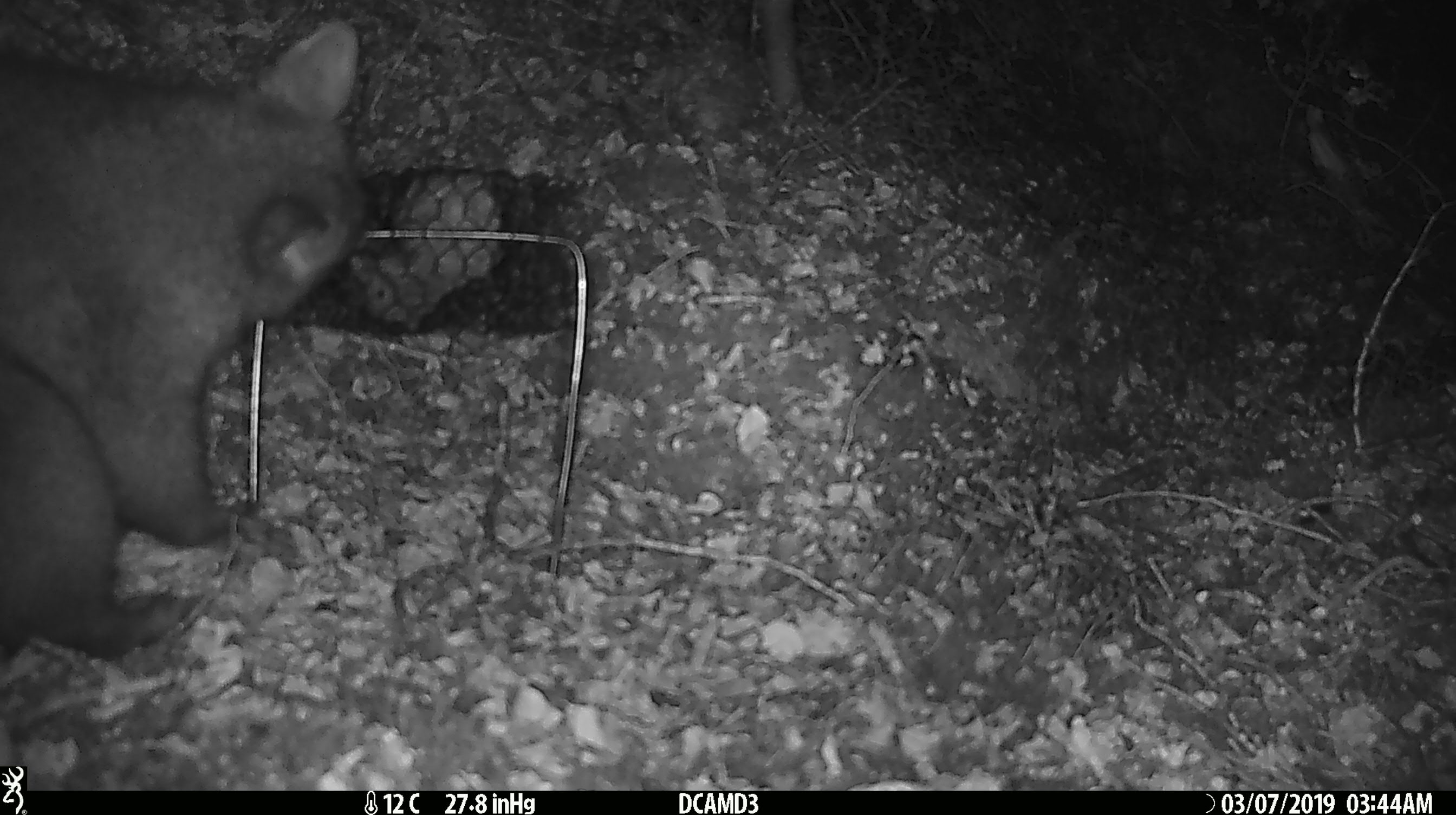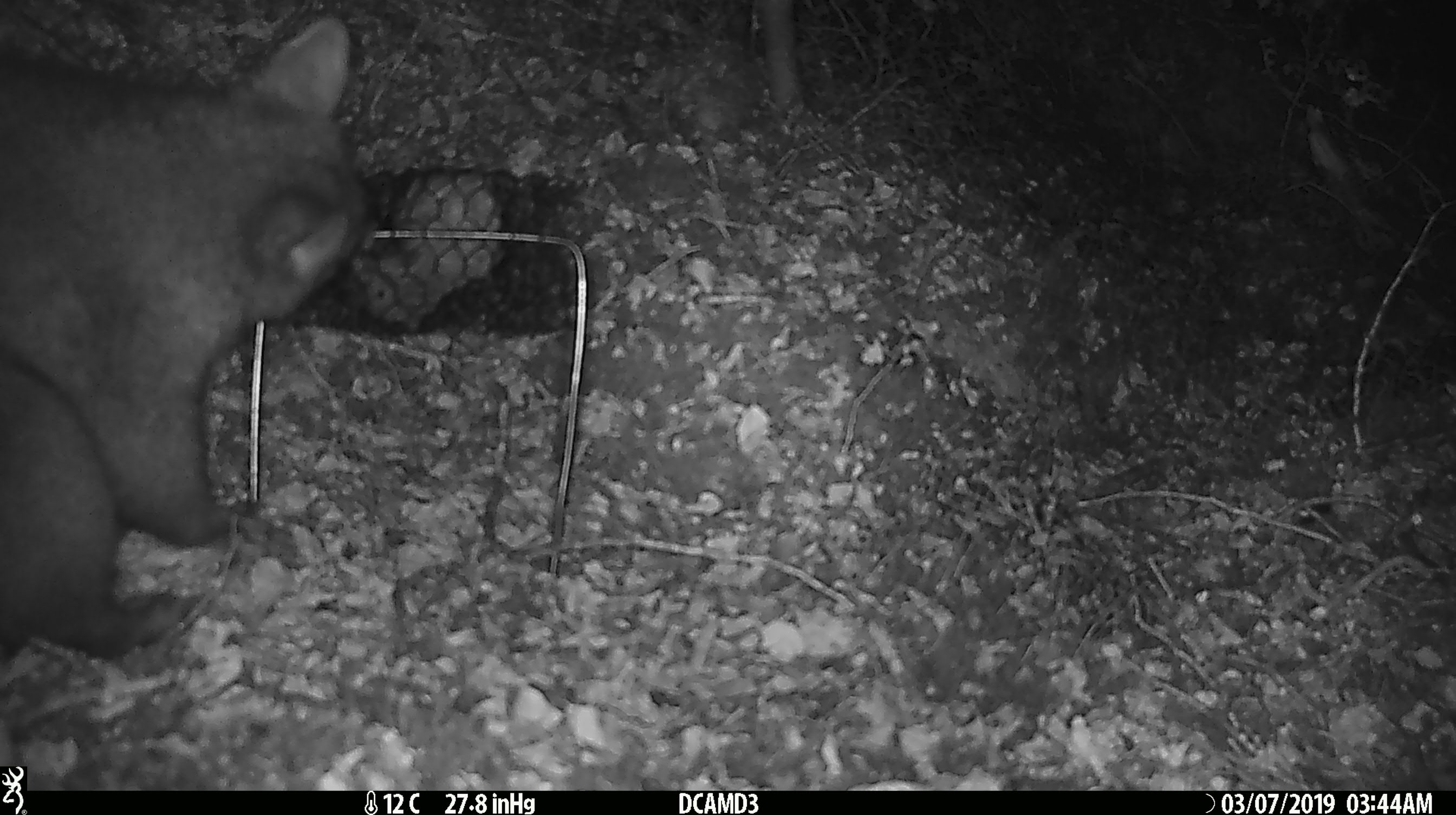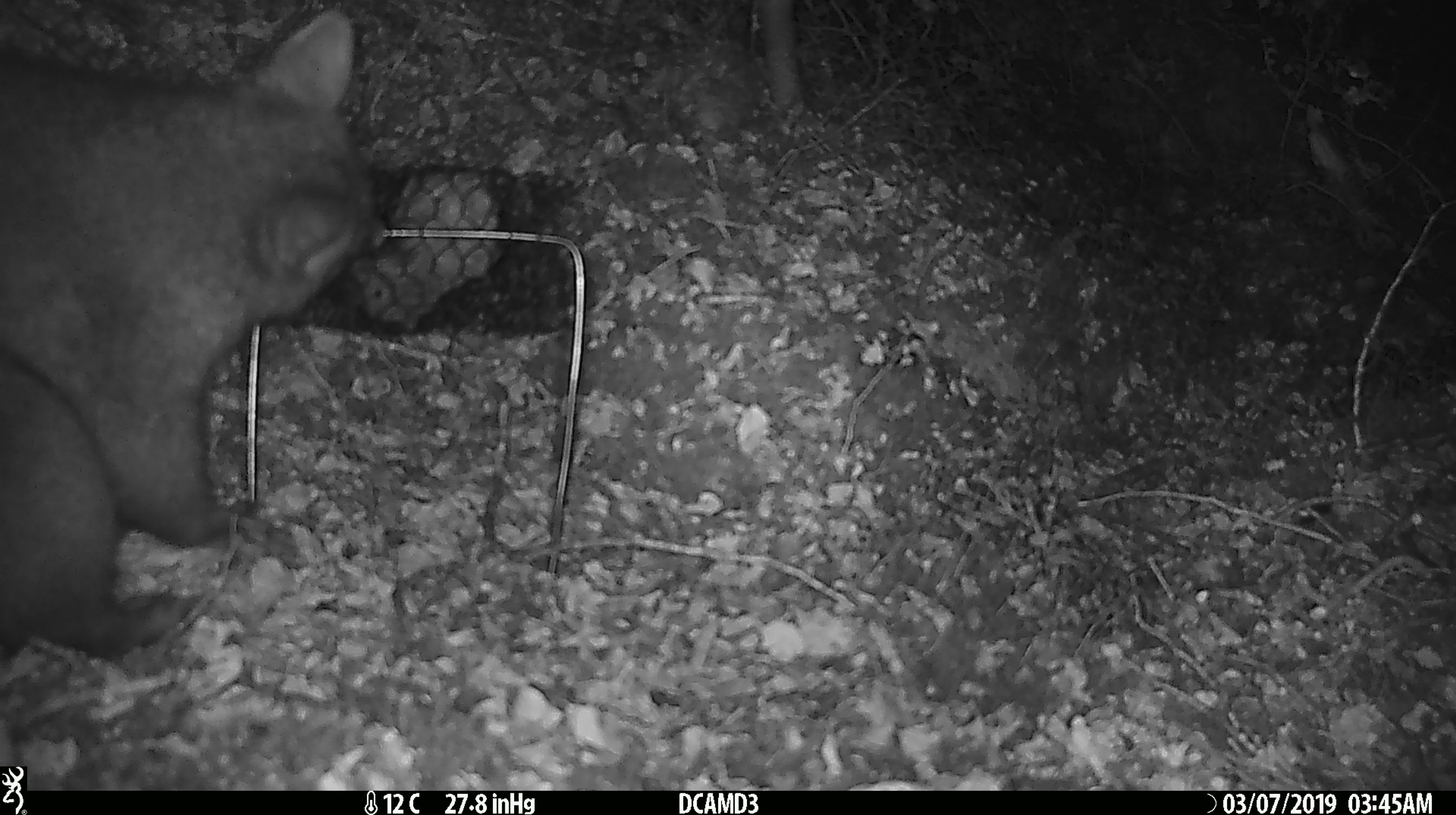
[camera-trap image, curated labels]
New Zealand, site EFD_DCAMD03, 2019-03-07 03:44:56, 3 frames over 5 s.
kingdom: Animalia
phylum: Chordata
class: Mammalia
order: Diprotodontia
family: Phalangeridae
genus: Trichosurus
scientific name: Trichosurus vulpecula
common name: common brushtail possum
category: possum